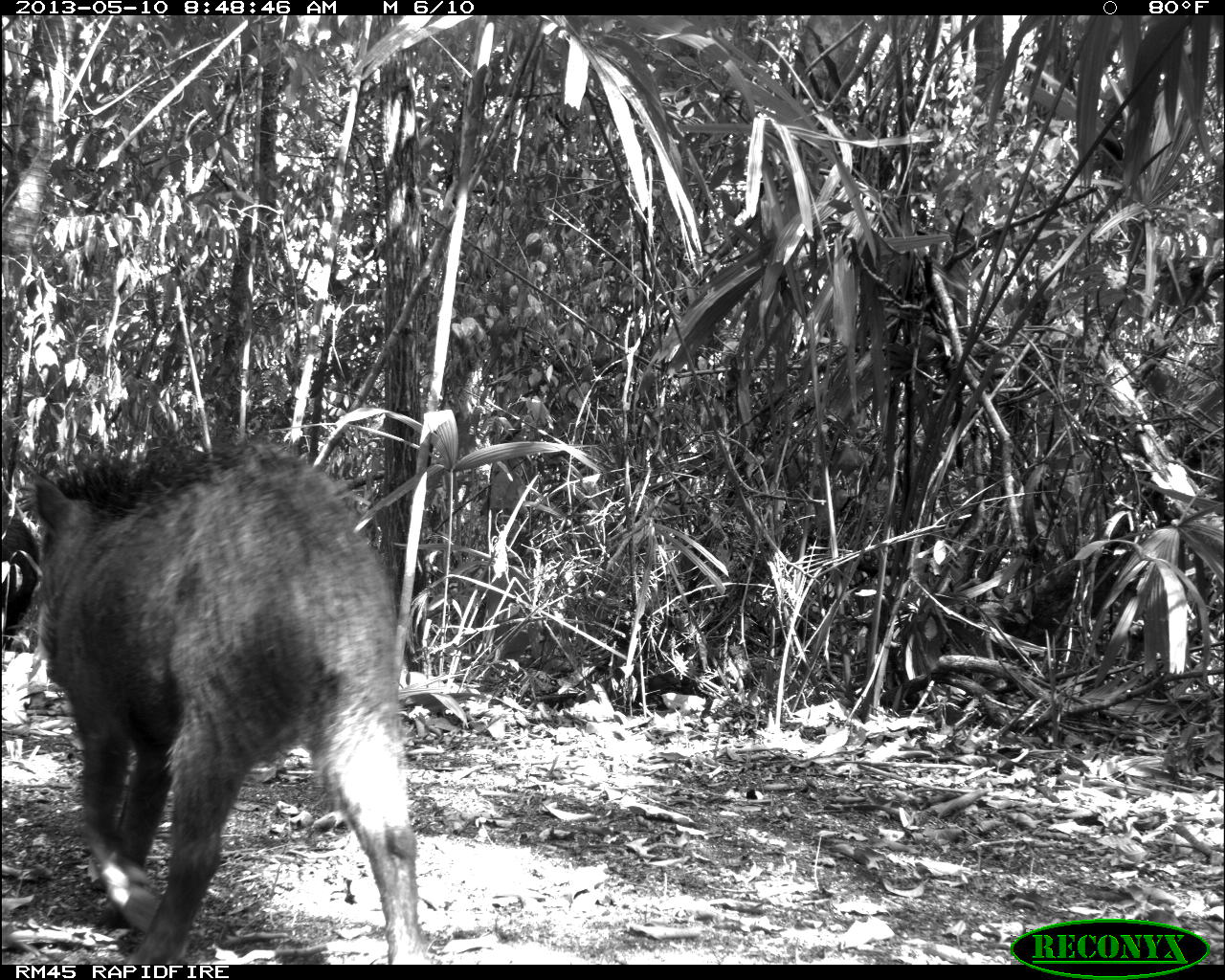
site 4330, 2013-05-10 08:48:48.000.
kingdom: Animalia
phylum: Chordata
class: Mammalia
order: Artiodactyla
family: Tayassuidae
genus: Tayassu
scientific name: Tayassu pecari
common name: white-lipped peccary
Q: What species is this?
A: Tayassu pecari (white-lipped peccary).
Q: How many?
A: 4.